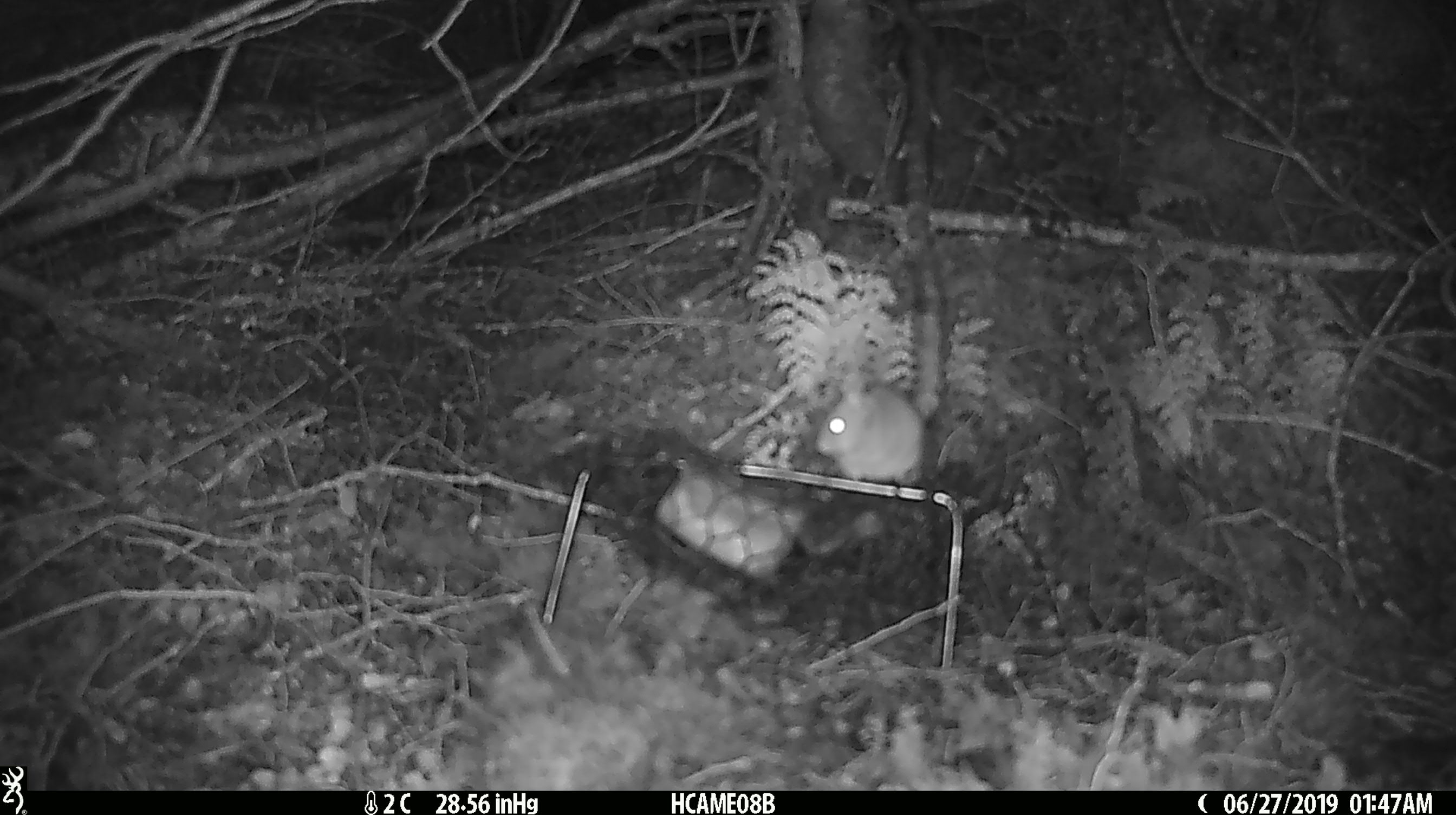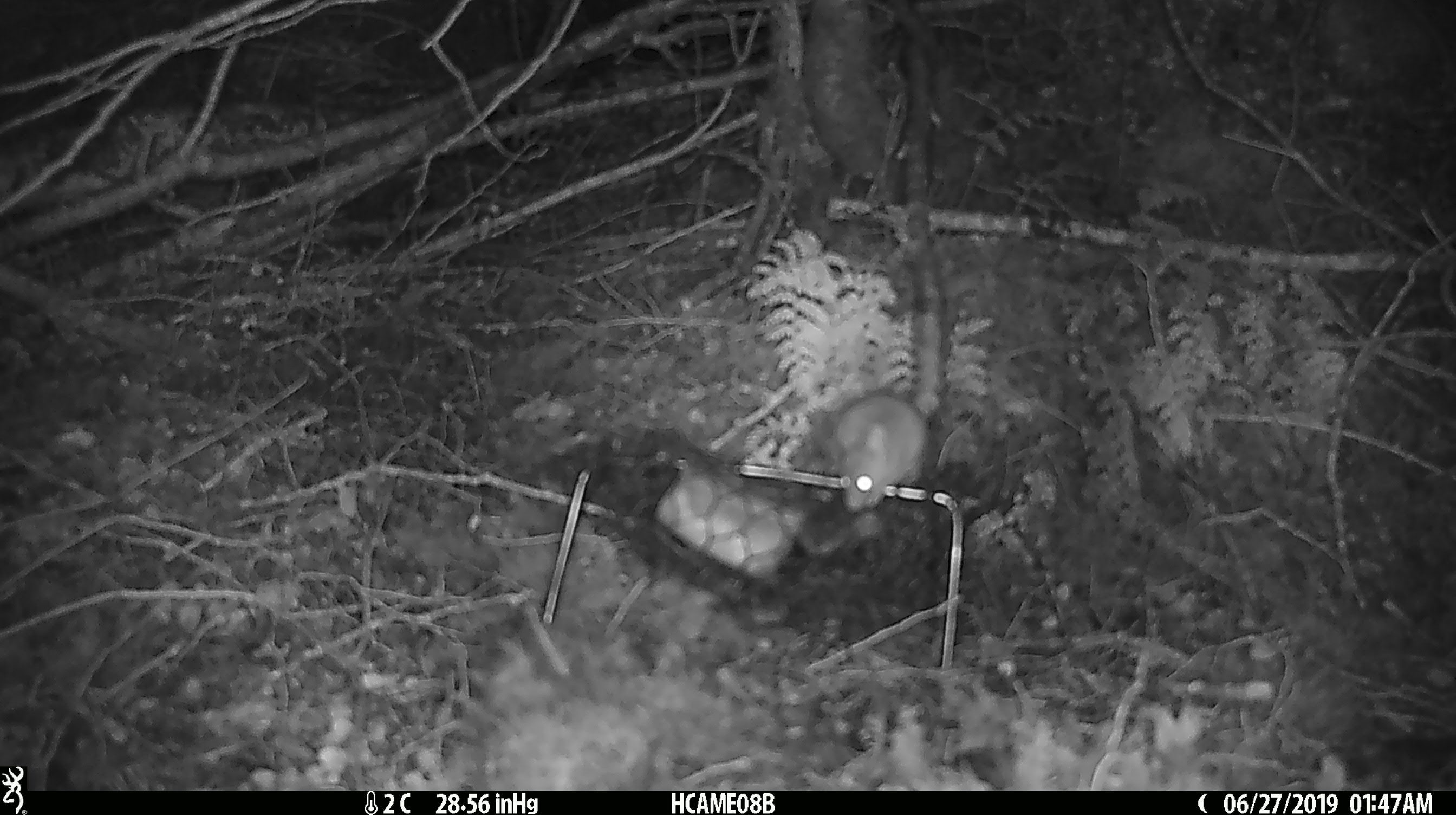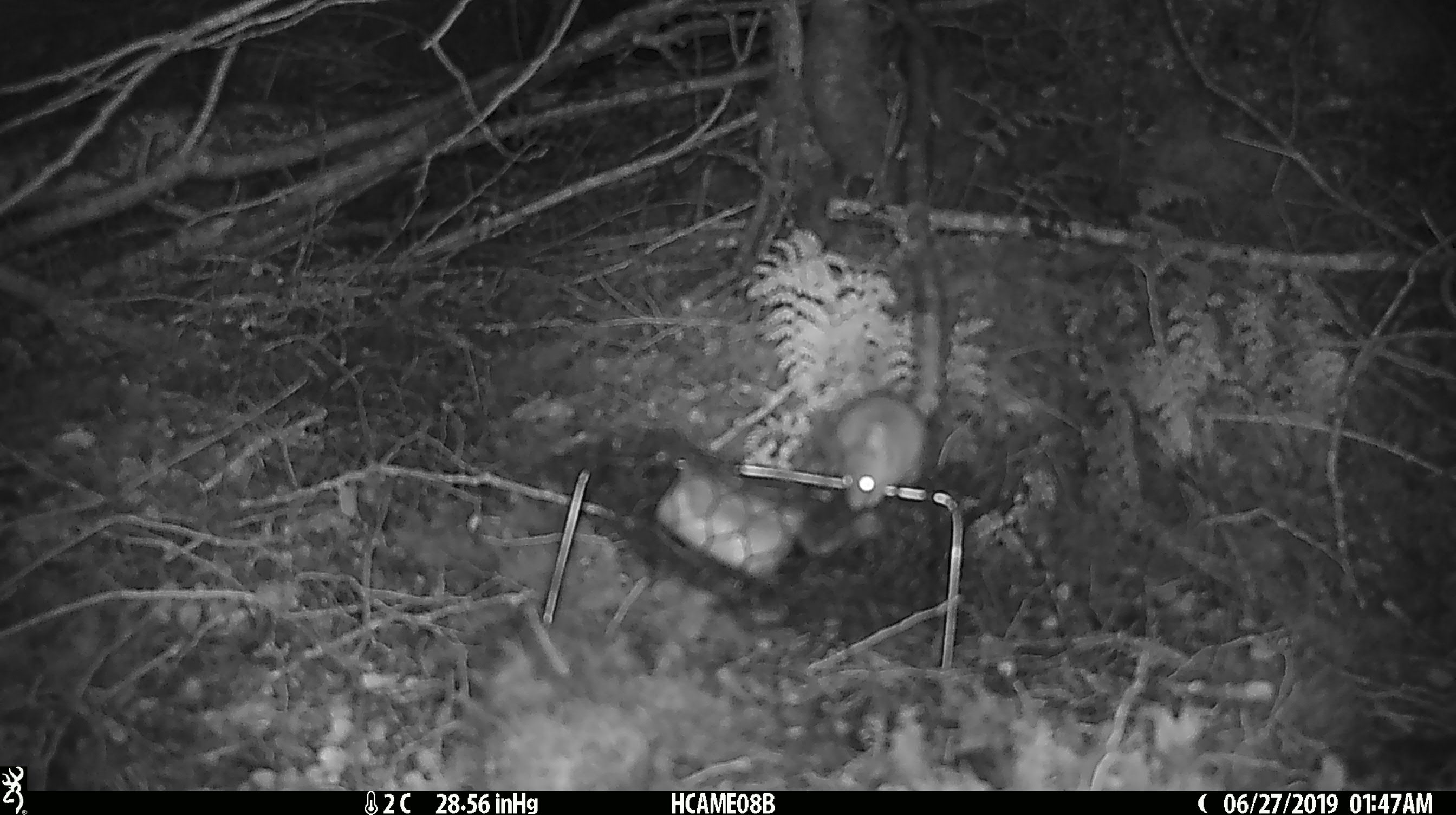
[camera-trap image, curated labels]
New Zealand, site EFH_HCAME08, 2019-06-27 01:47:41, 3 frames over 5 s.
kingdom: Animalia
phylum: Chordata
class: Mammalia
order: Rodentia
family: Muridae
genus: Mus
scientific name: Mus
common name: mouse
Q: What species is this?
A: Mouse (Mus).